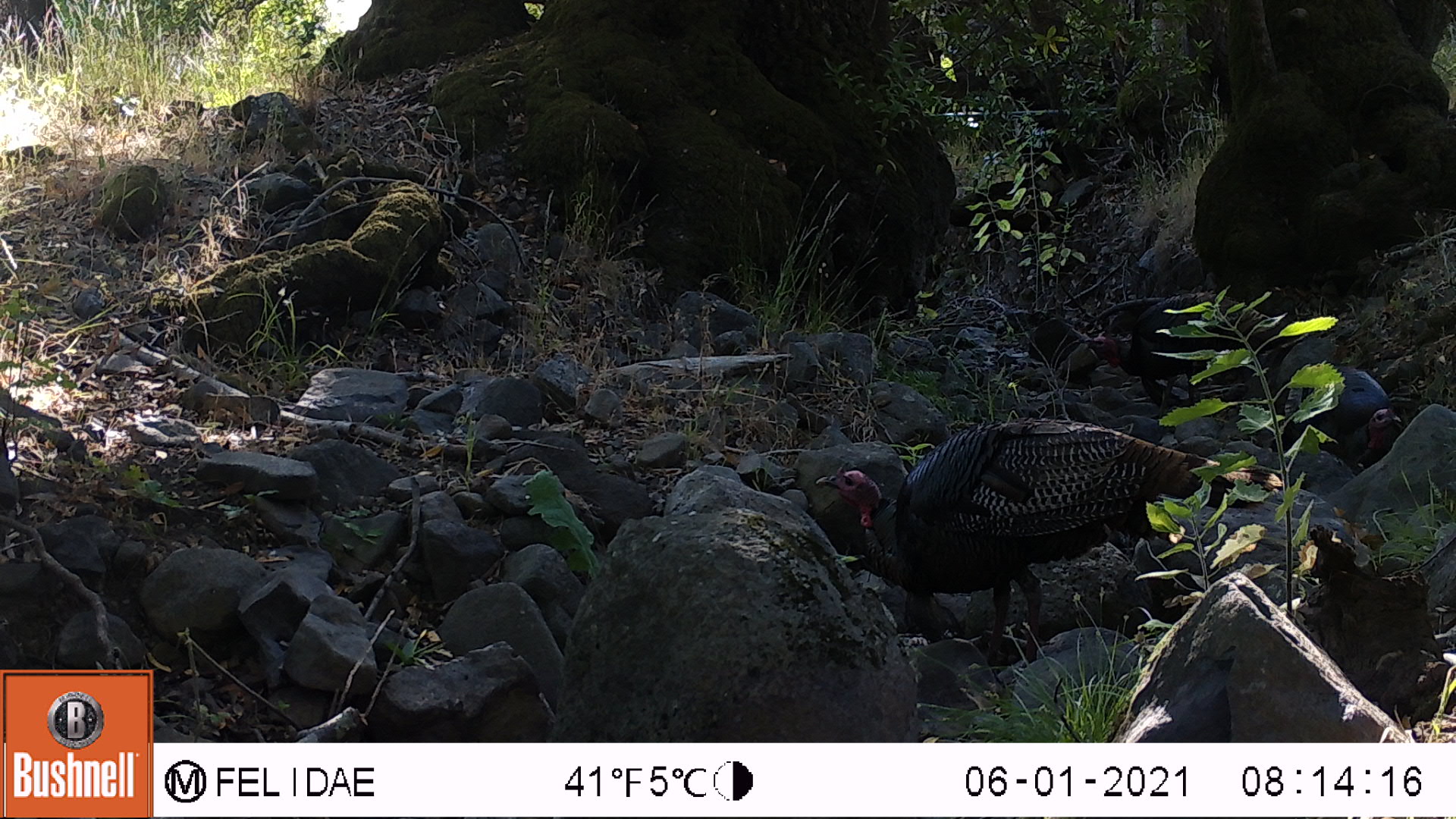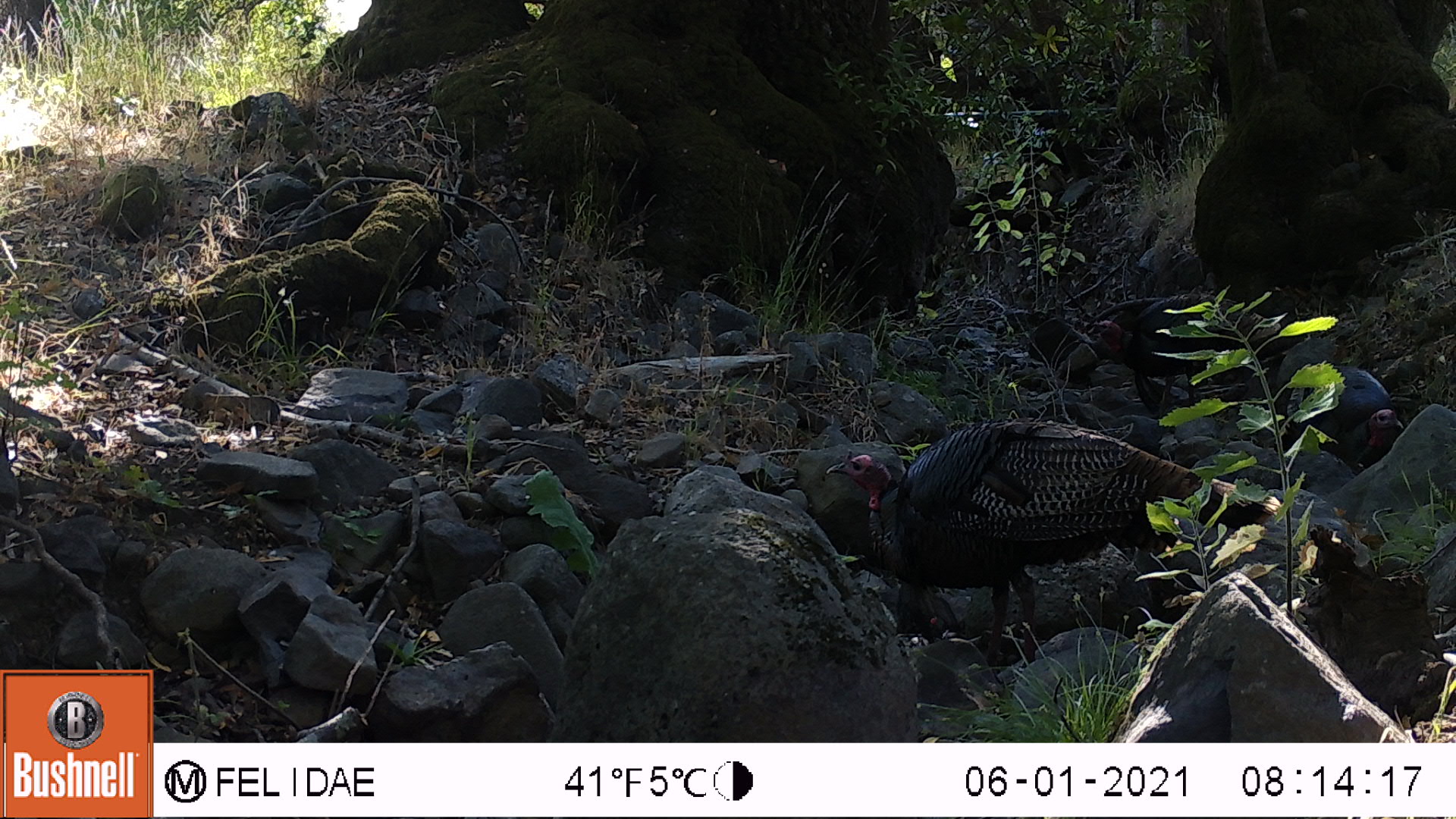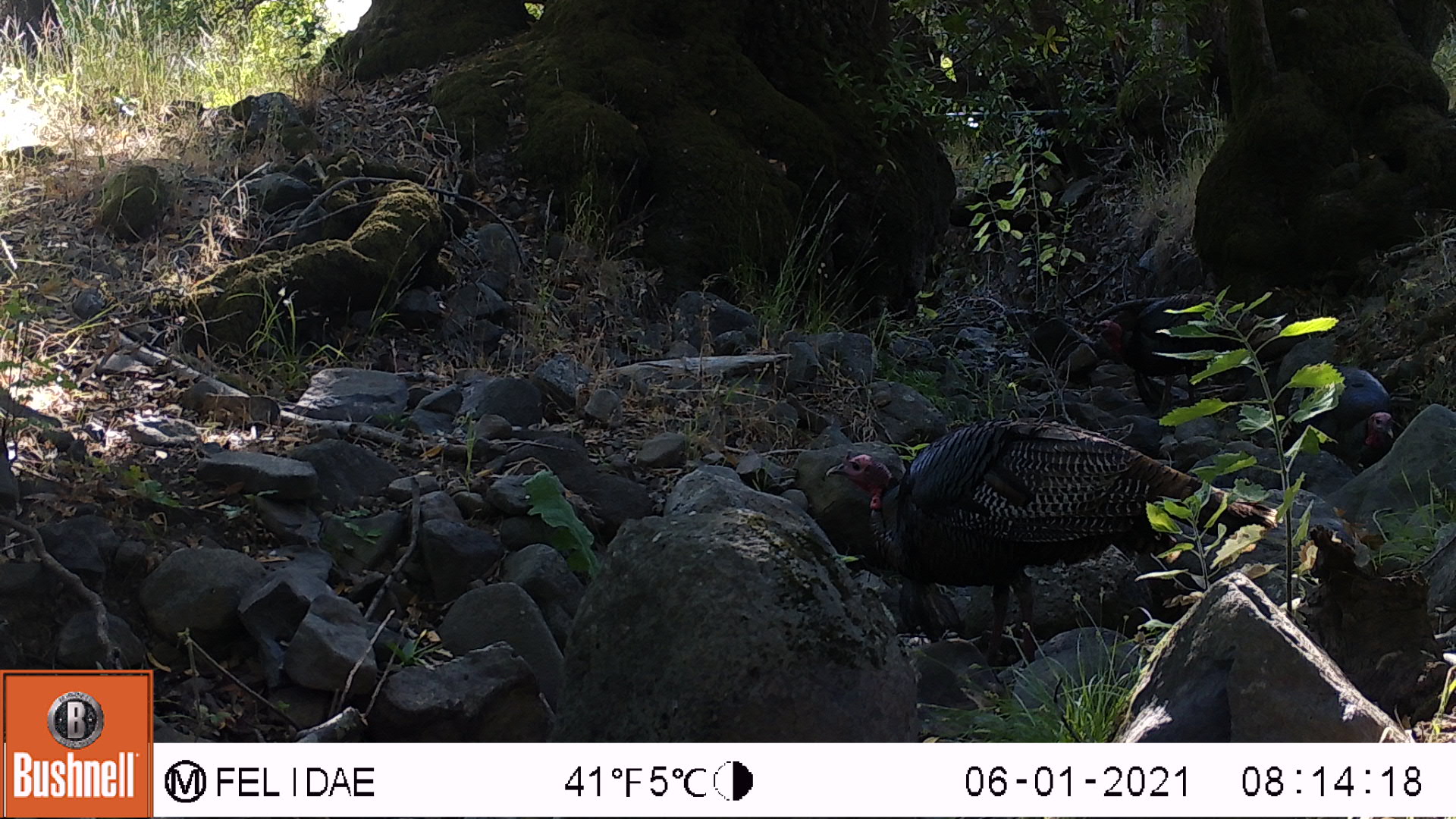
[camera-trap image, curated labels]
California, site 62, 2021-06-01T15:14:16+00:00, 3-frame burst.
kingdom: Animalia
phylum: Chordata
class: Aves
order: Galliformes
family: Phasianidae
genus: Meleagris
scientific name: Meleagris gallopavo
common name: turkey